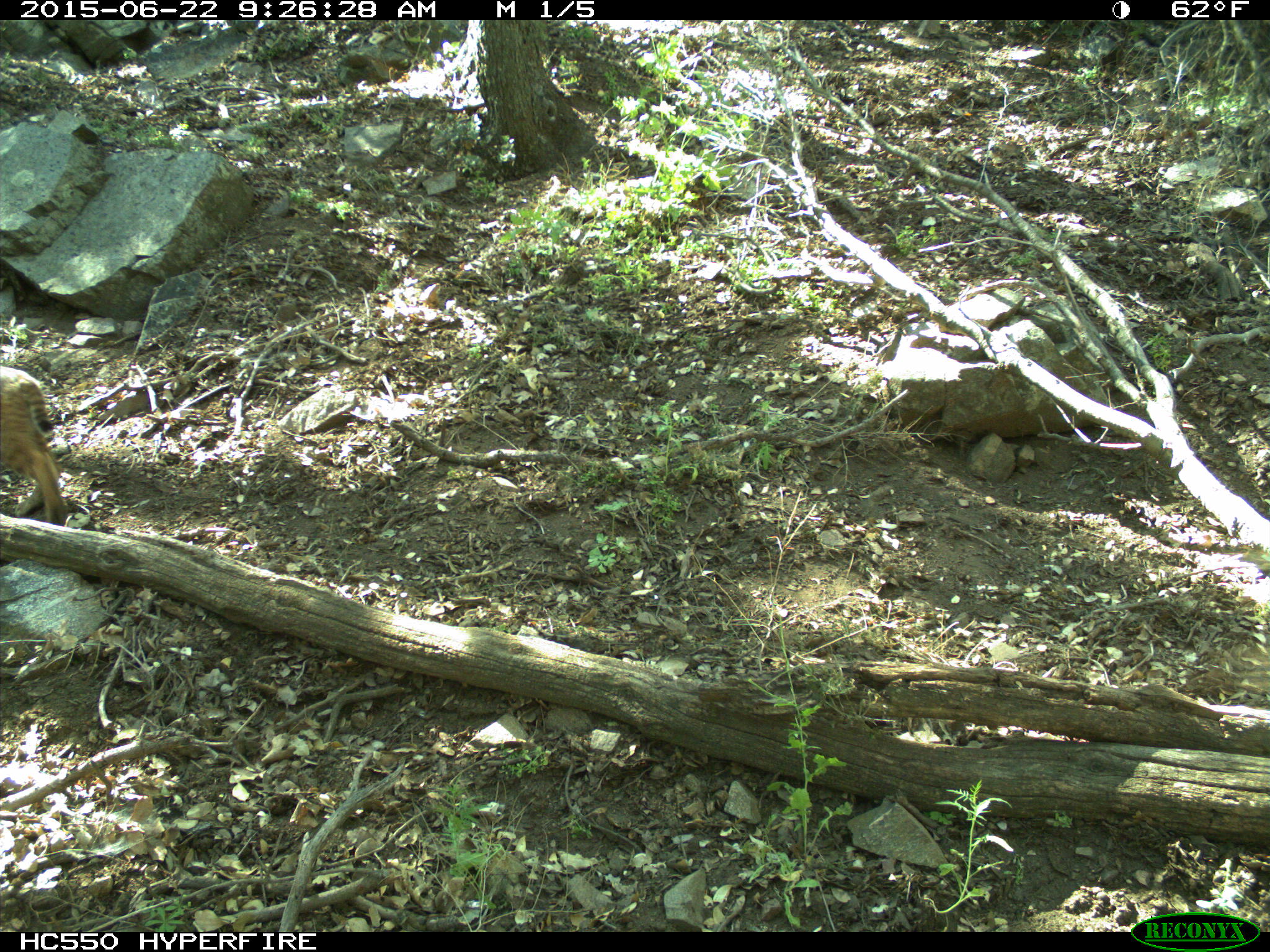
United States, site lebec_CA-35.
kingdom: Animalia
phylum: Chordata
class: Mammalia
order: Carnivora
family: Felidae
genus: Lynx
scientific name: Lynx rufus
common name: bobcat